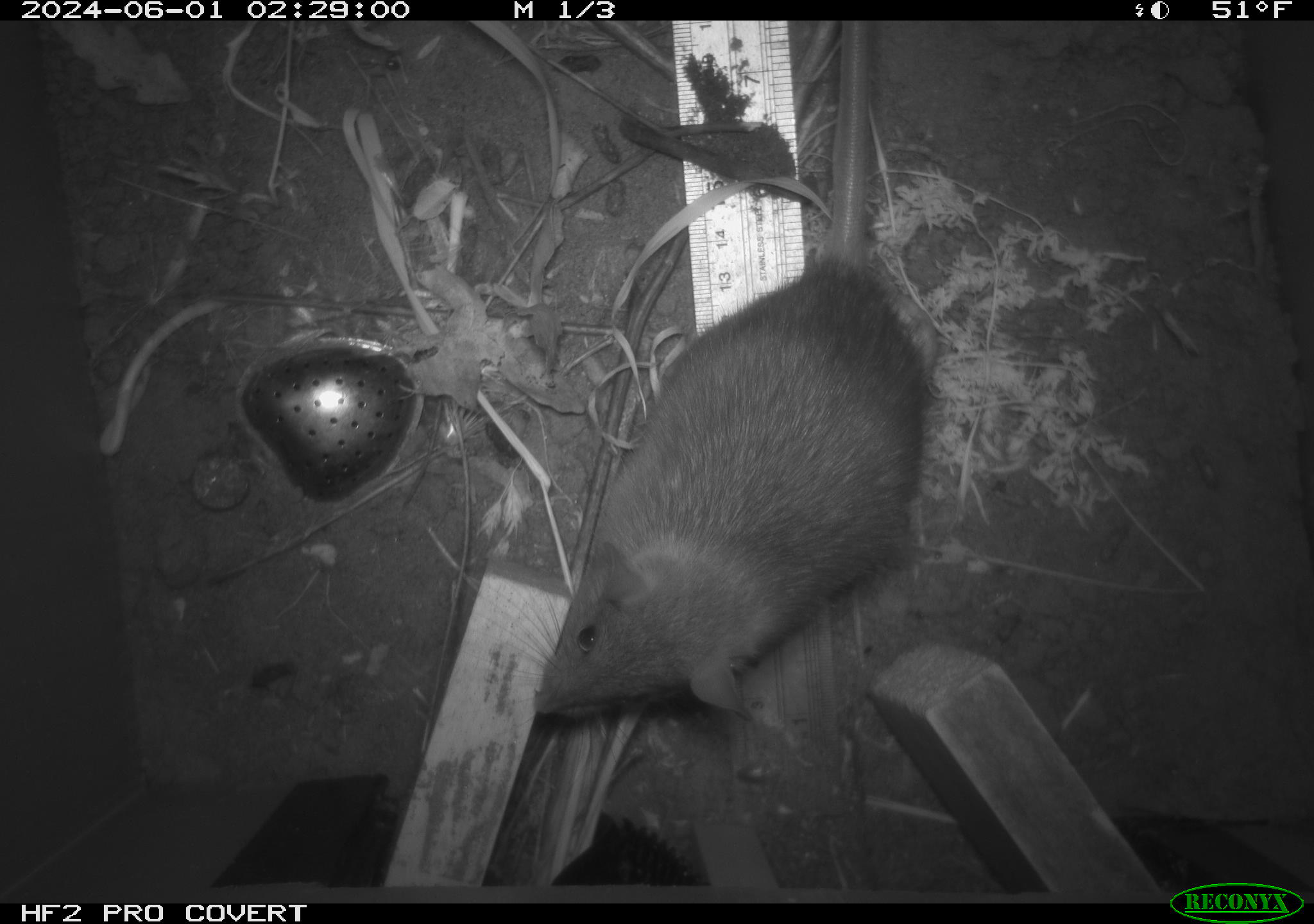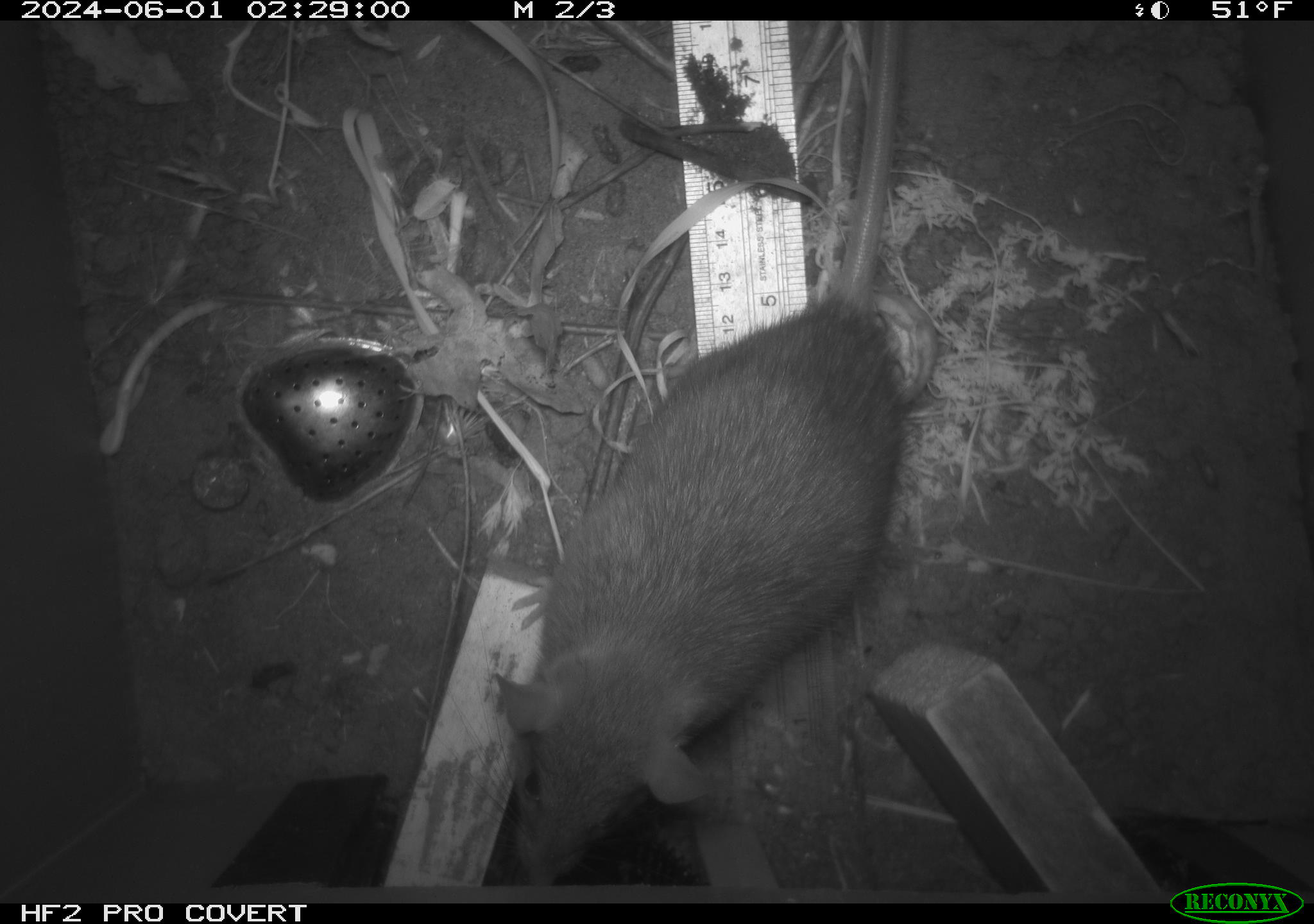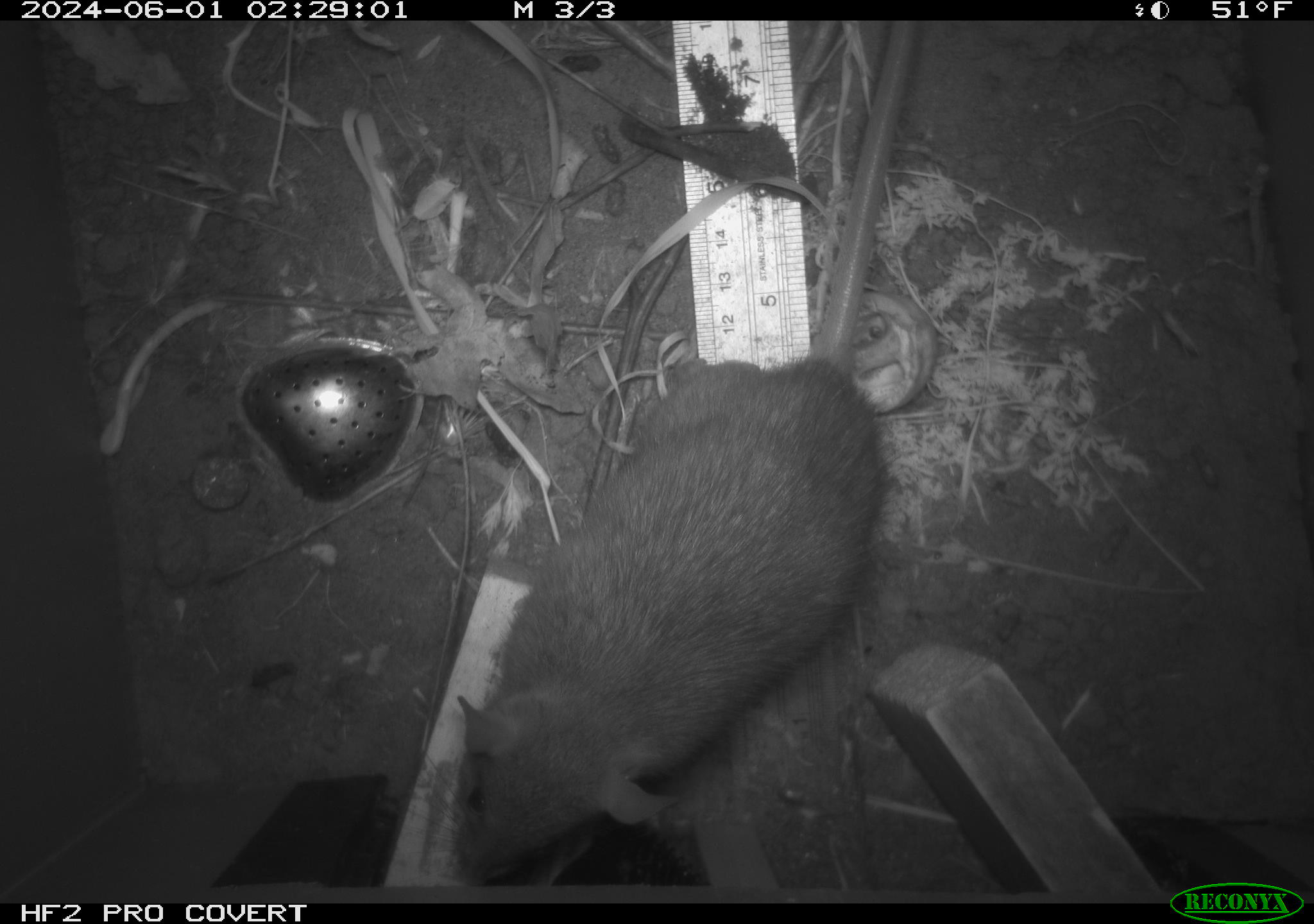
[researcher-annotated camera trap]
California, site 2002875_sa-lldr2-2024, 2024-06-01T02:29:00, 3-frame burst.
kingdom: Animalia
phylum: Chordata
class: Mammalia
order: Rodentia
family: Muridae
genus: Rattus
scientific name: Rattus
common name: rat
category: rattus species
Rattus species (rat) (Rattus).